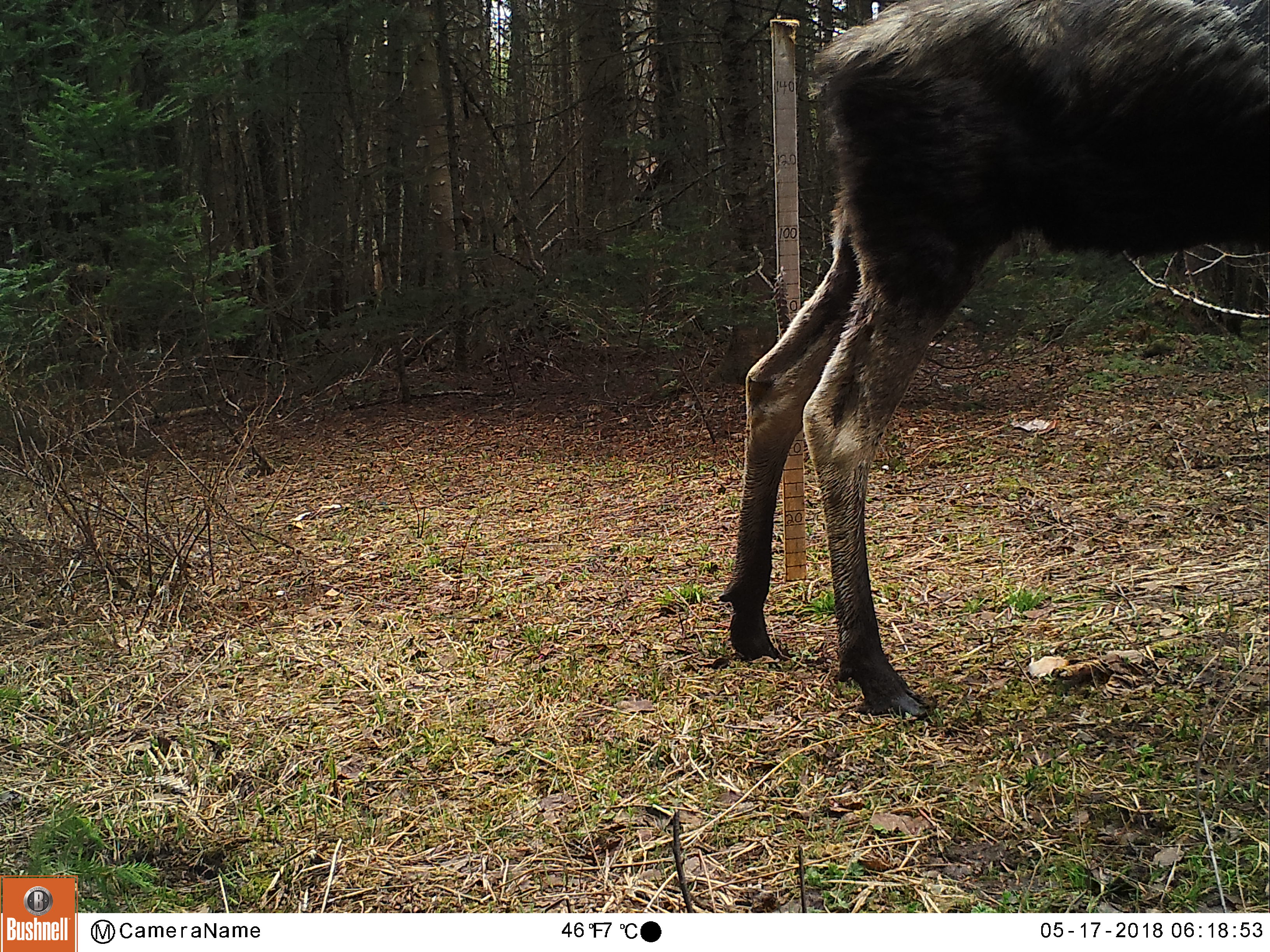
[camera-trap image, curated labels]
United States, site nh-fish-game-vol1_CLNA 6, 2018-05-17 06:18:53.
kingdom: Animalia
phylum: Chordata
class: Mammalia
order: Artiodactyla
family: Cervidae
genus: Alces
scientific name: Alces alces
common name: moose